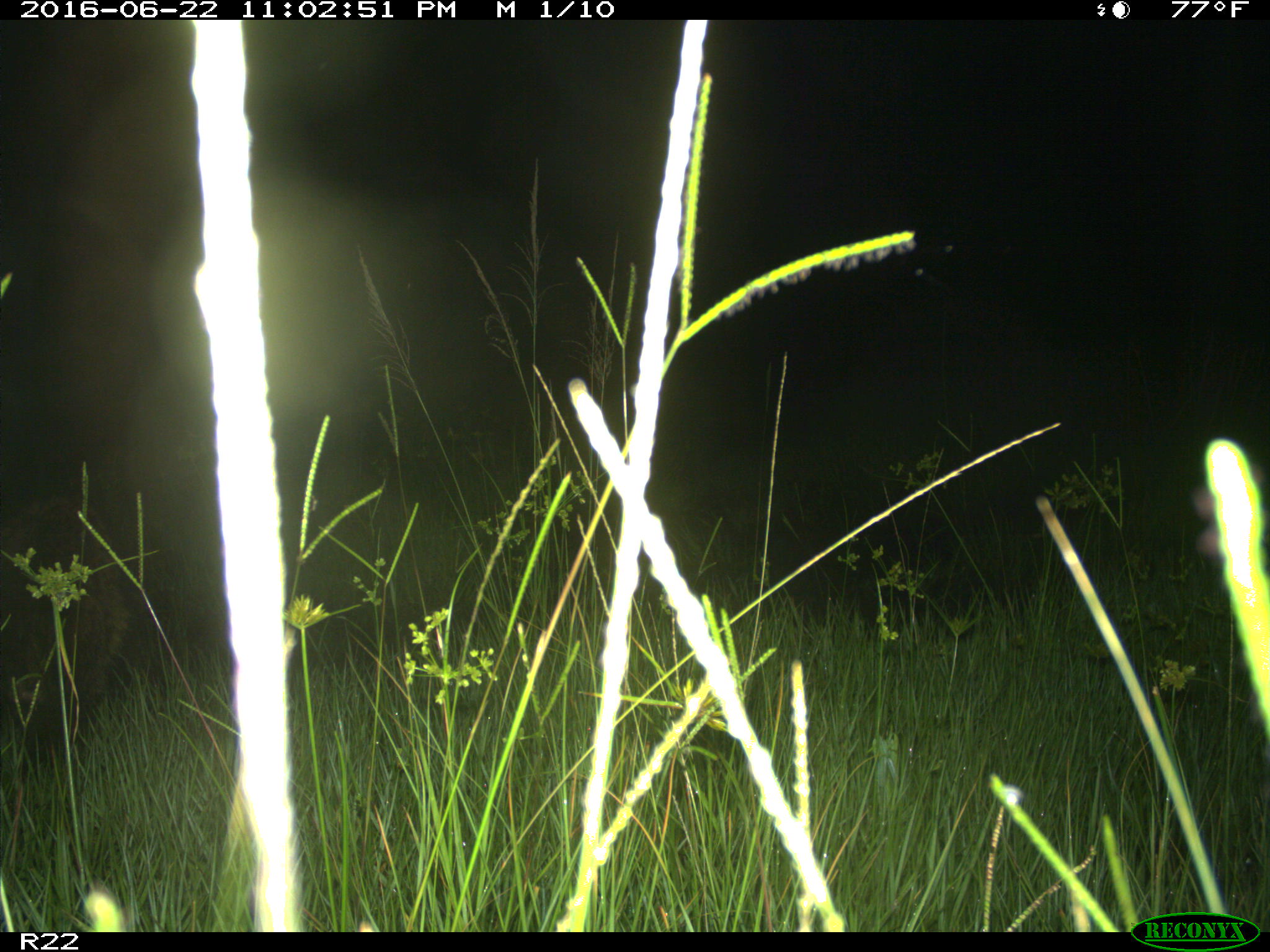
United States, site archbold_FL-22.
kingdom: Animalia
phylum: Chordata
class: Mammalia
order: Carnivora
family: Procyonidae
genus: Procyon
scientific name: Procyon lotor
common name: common raccoon